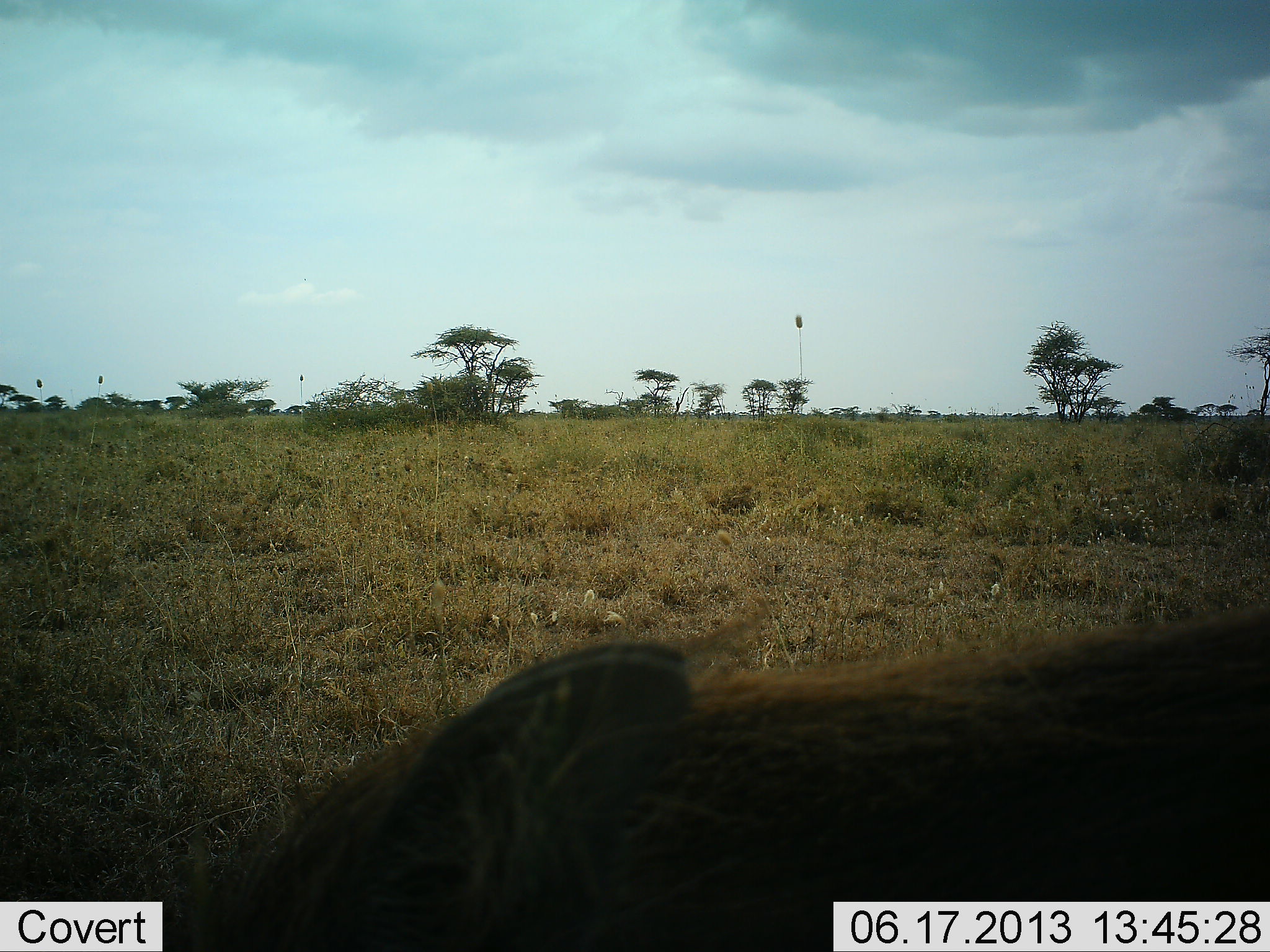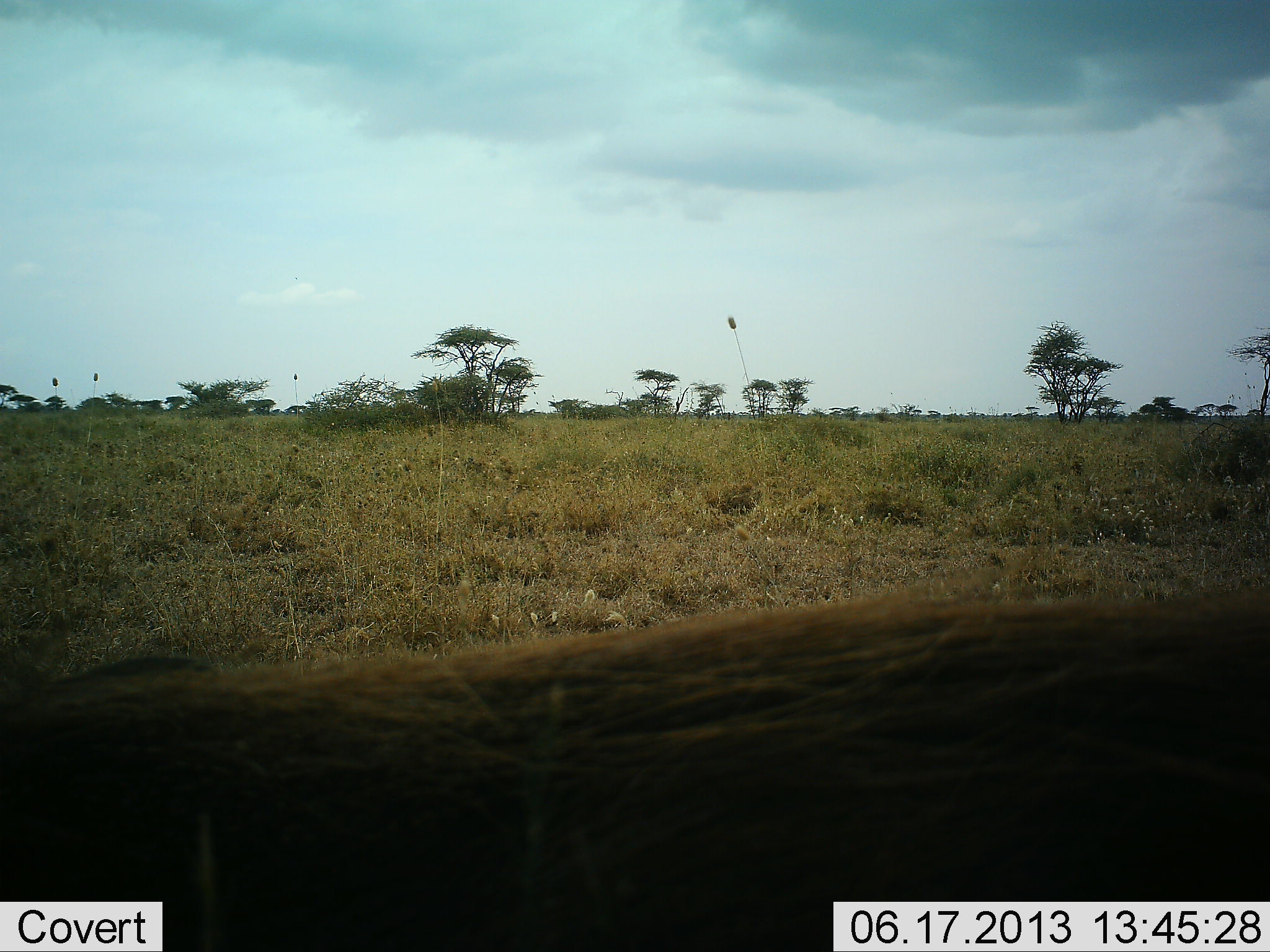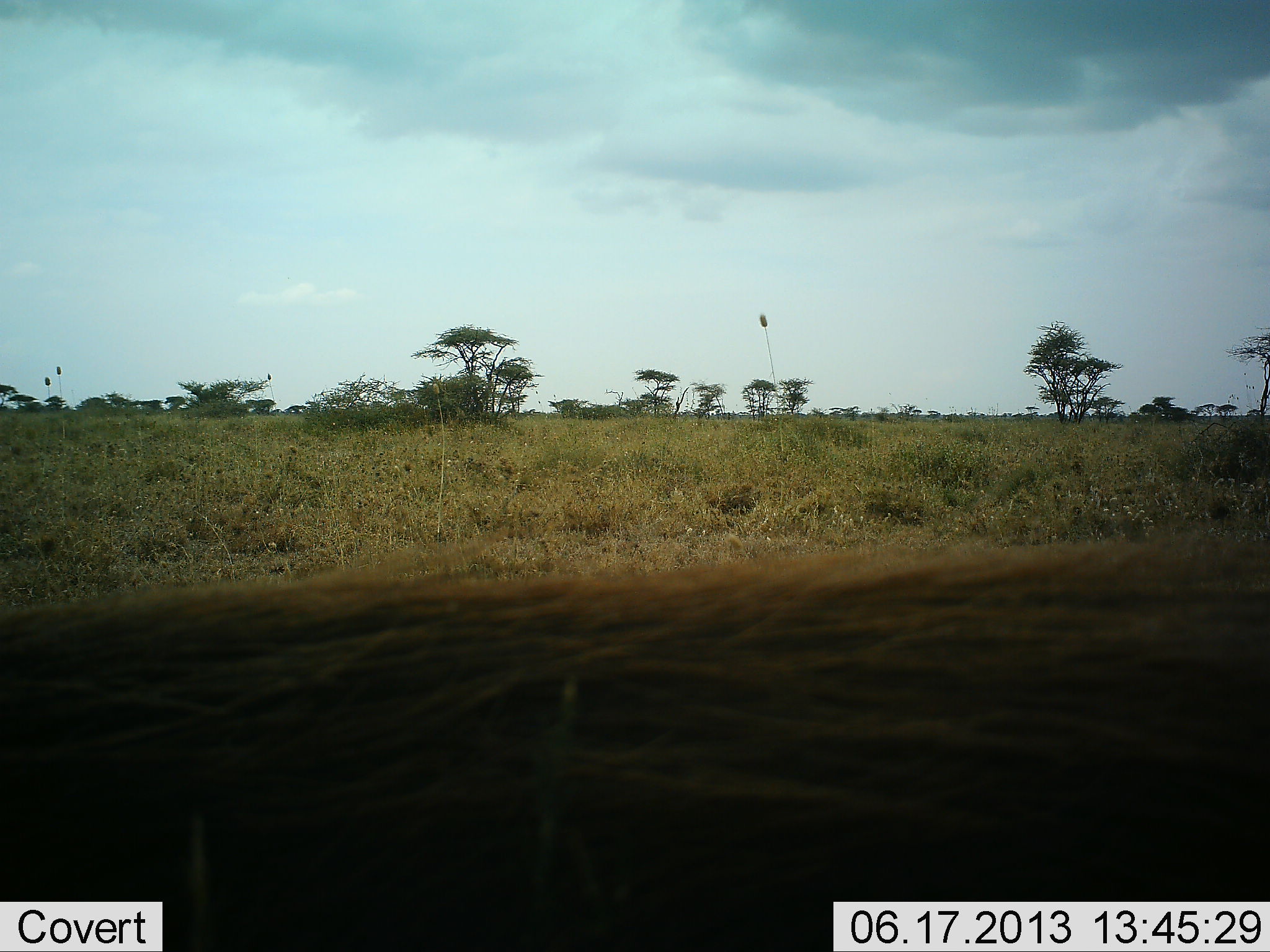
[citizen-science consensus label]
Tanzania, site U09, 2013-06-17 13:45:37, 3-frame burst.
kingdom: Animalia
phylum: Chordata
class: Mammalia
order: Artiodactyla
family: Suidae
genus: Phacochoerus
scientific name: Phacochoerus africanus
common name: warthog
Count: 1.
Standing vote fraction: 0%.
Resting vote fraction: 0%.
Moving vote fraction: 100%.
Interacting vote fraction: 0%.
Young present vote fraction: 0%.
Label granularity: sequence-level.